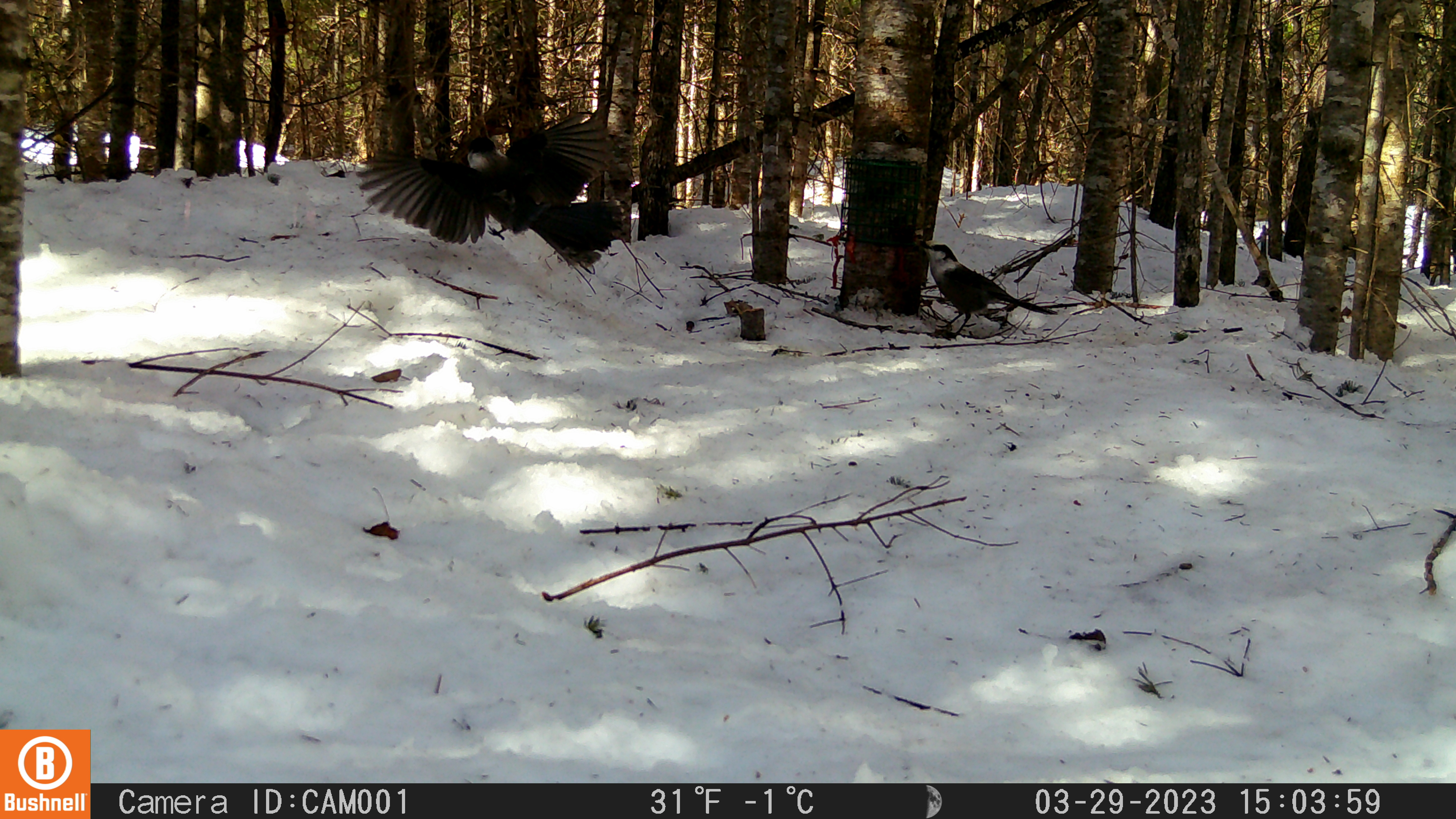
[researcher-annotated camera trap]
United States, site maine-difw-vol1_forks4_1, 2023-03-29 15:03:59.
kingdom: Animalia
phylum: Chordata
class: Aves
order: Passeriformes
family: Corvidae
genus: Perisoreus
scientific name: Perisoreus canadensis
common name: canada jay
Canada jay (Perisoreus canadensis).